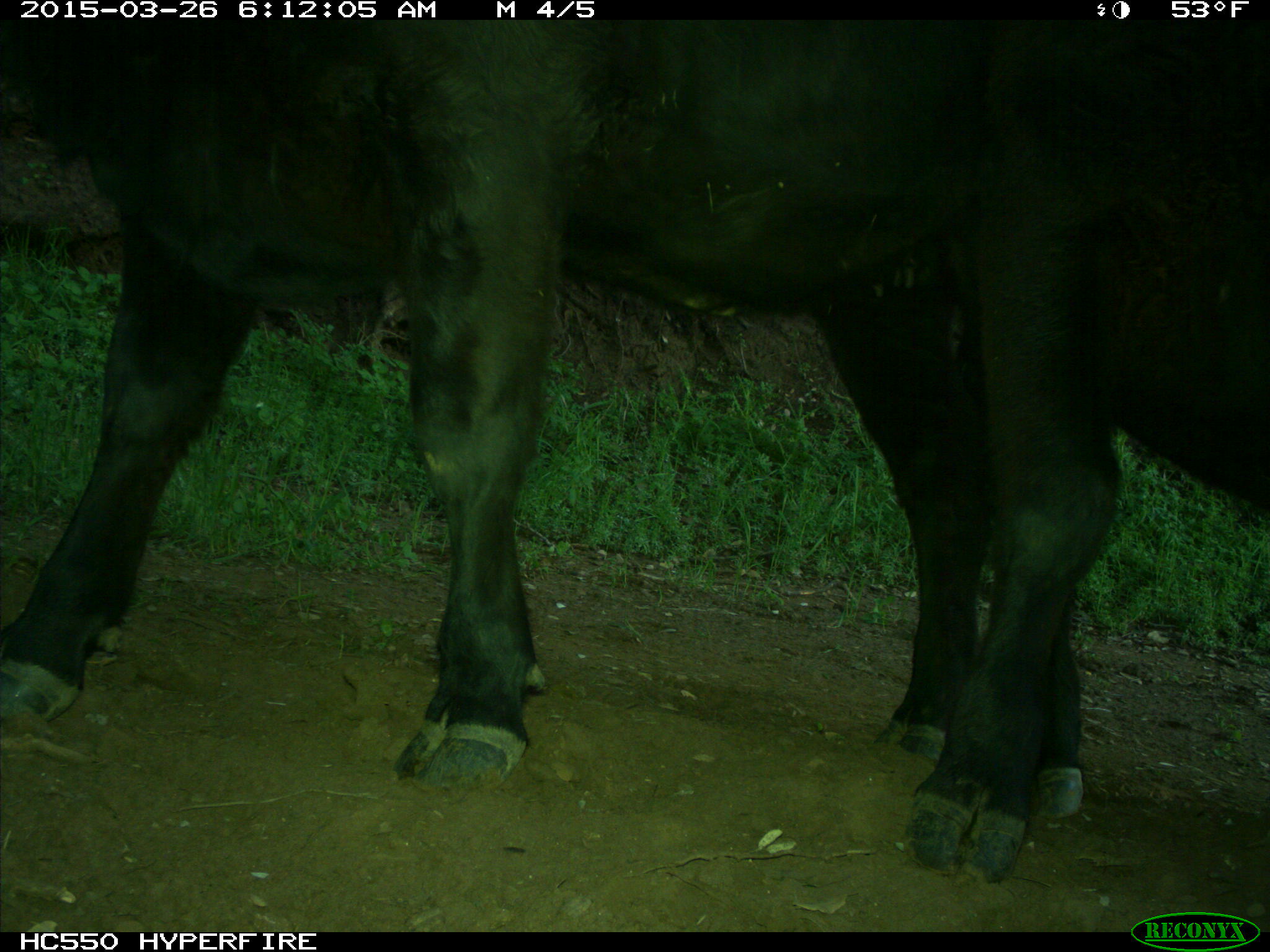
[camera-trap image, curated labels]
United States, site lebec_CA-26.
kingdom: Animalia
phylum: Chordata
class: Mammalia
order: Artiodactyla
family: Bovidae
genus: Bos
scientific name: Bos taurus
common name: domestic cow